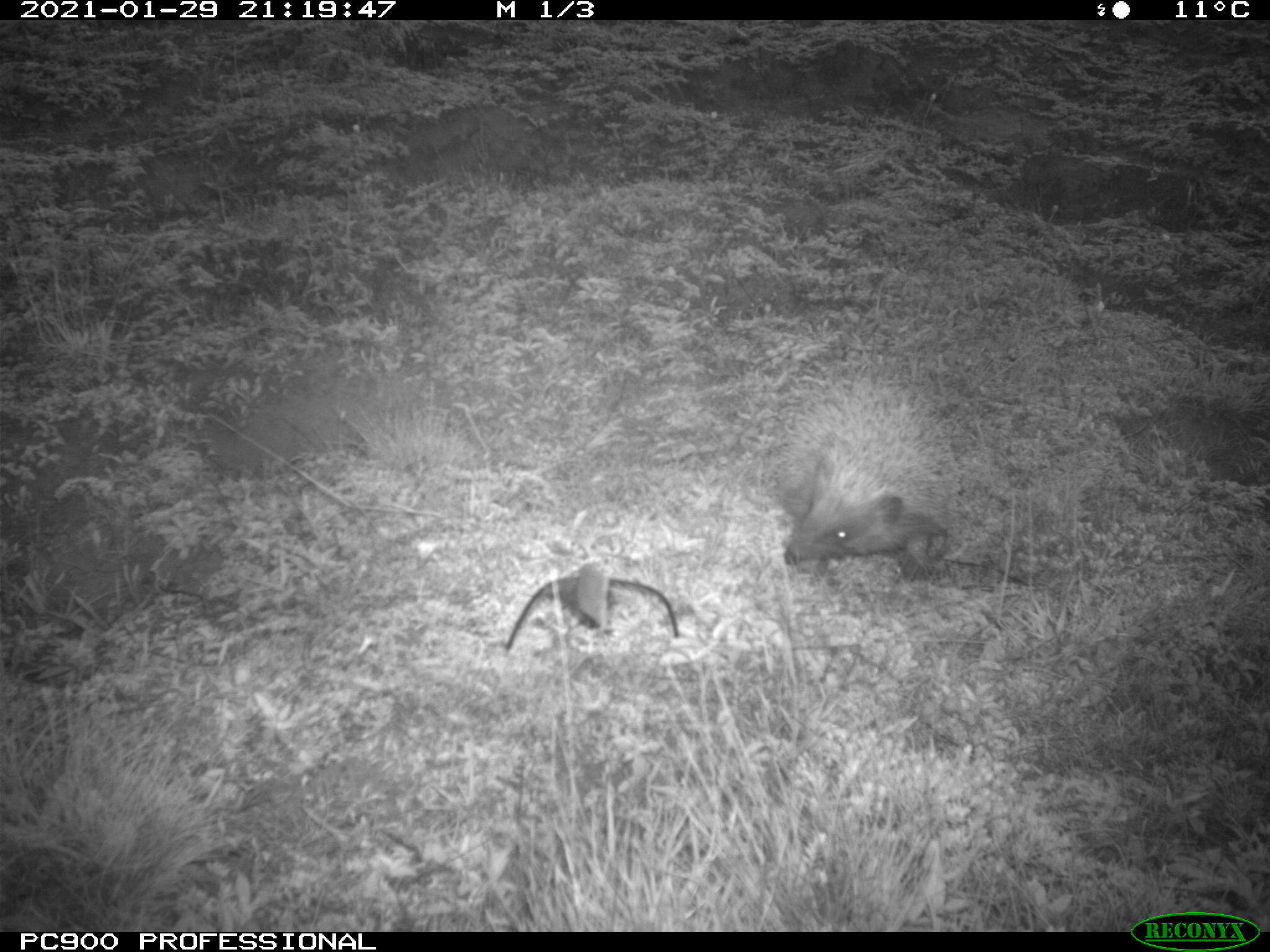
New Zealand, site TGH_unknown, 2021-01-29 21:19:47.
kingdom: Animalia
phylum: Chordata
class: Mammalia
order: Eulipotyphla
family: Erinaceidae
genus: Erinaceus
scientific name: Erinaceus europaeus europaeus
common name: european hedgehog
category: hedgehog